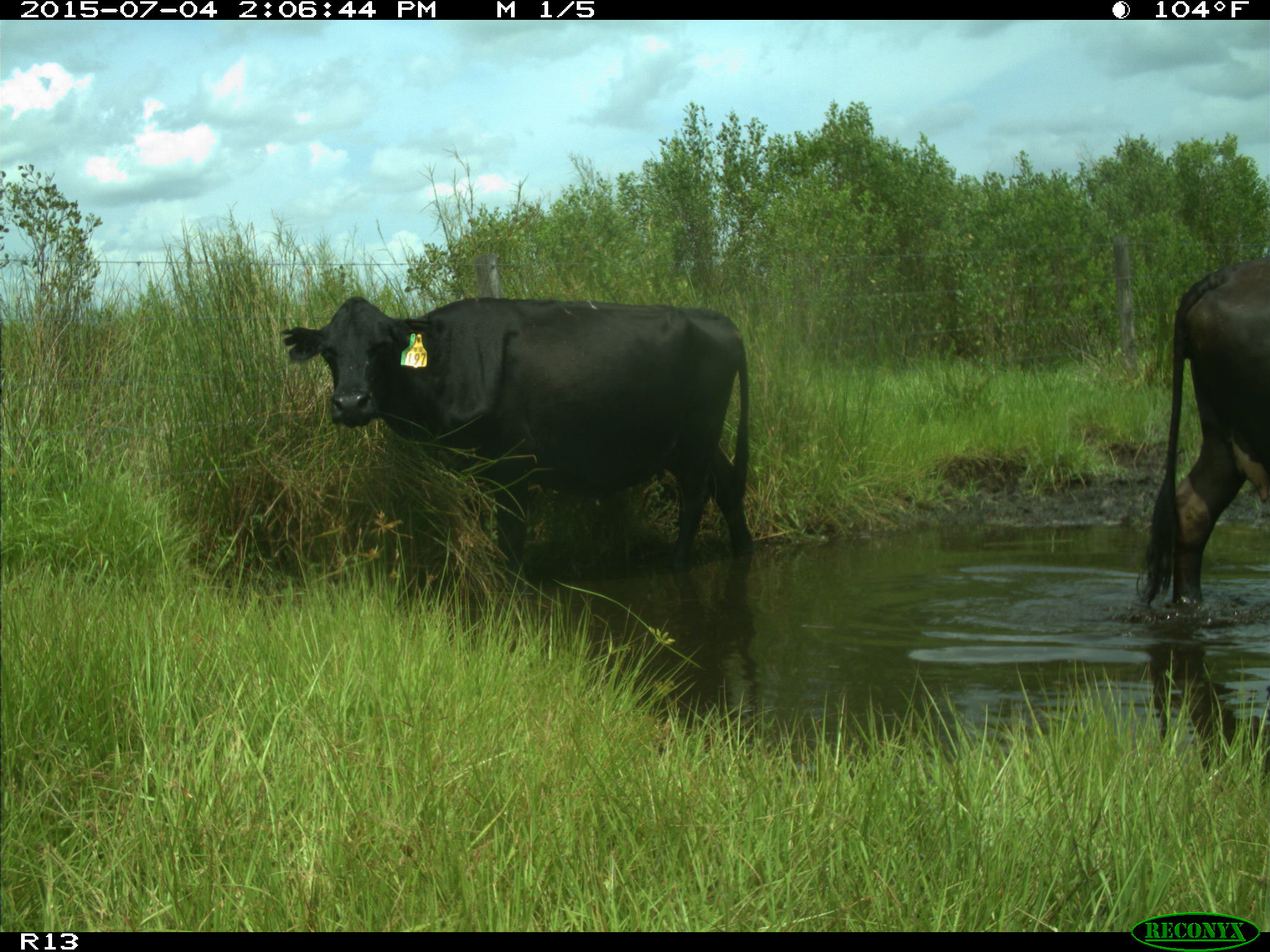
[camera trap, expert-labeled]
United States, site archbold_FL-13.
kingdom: Animalia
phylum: Chordata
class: Mammalia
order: Artiodactyla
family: Bovidae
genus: Bos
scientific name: Bos taurus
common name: domestic cow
Bos taurus (domestic cow).